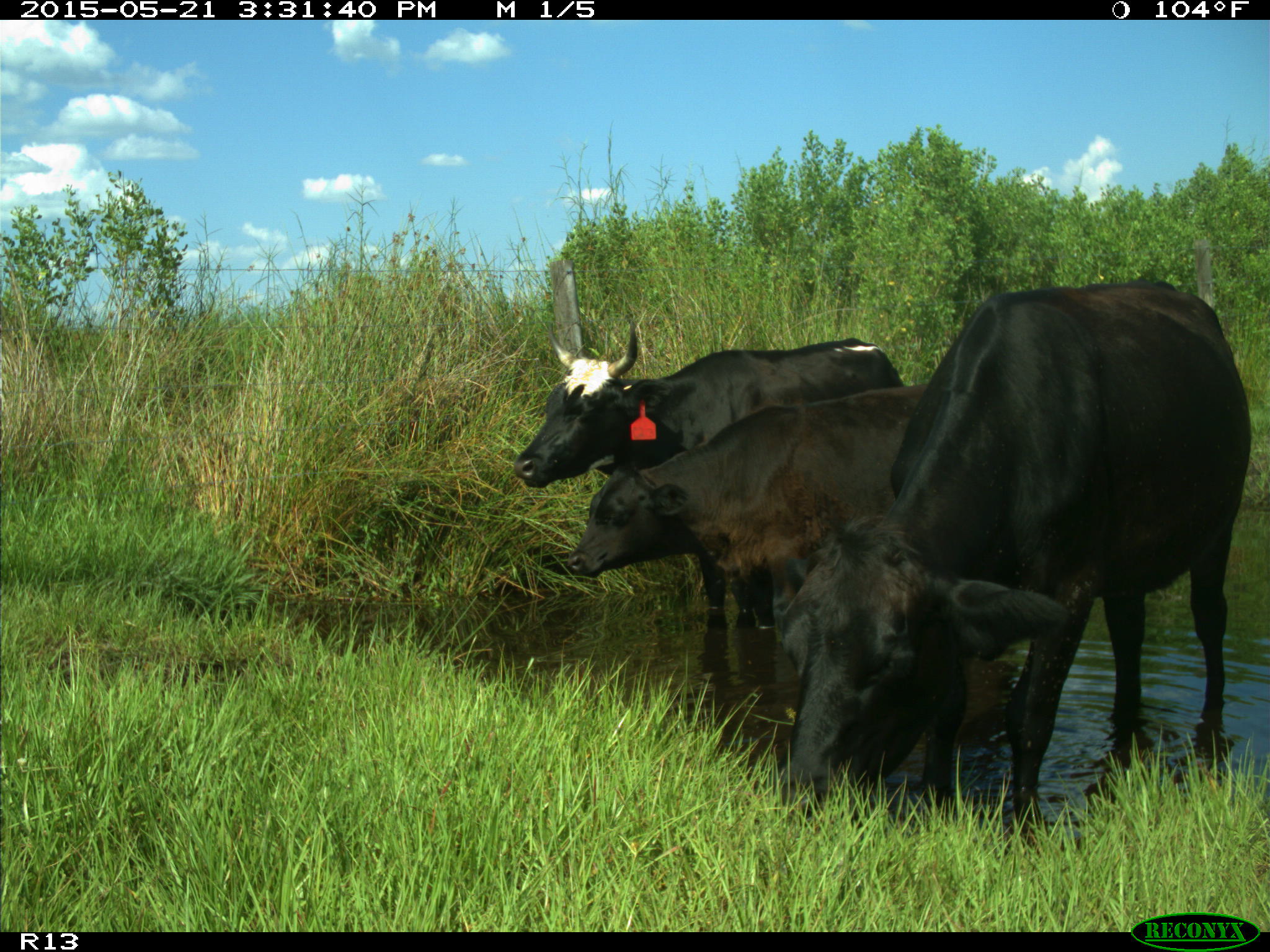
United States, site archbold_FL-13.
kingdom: Animalia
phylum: Chordata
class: Mammalia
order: Artiodactyla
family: Bovidae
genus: Bos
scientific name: Bos taurus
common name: domestic cow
Bos taurus (domestic cow).